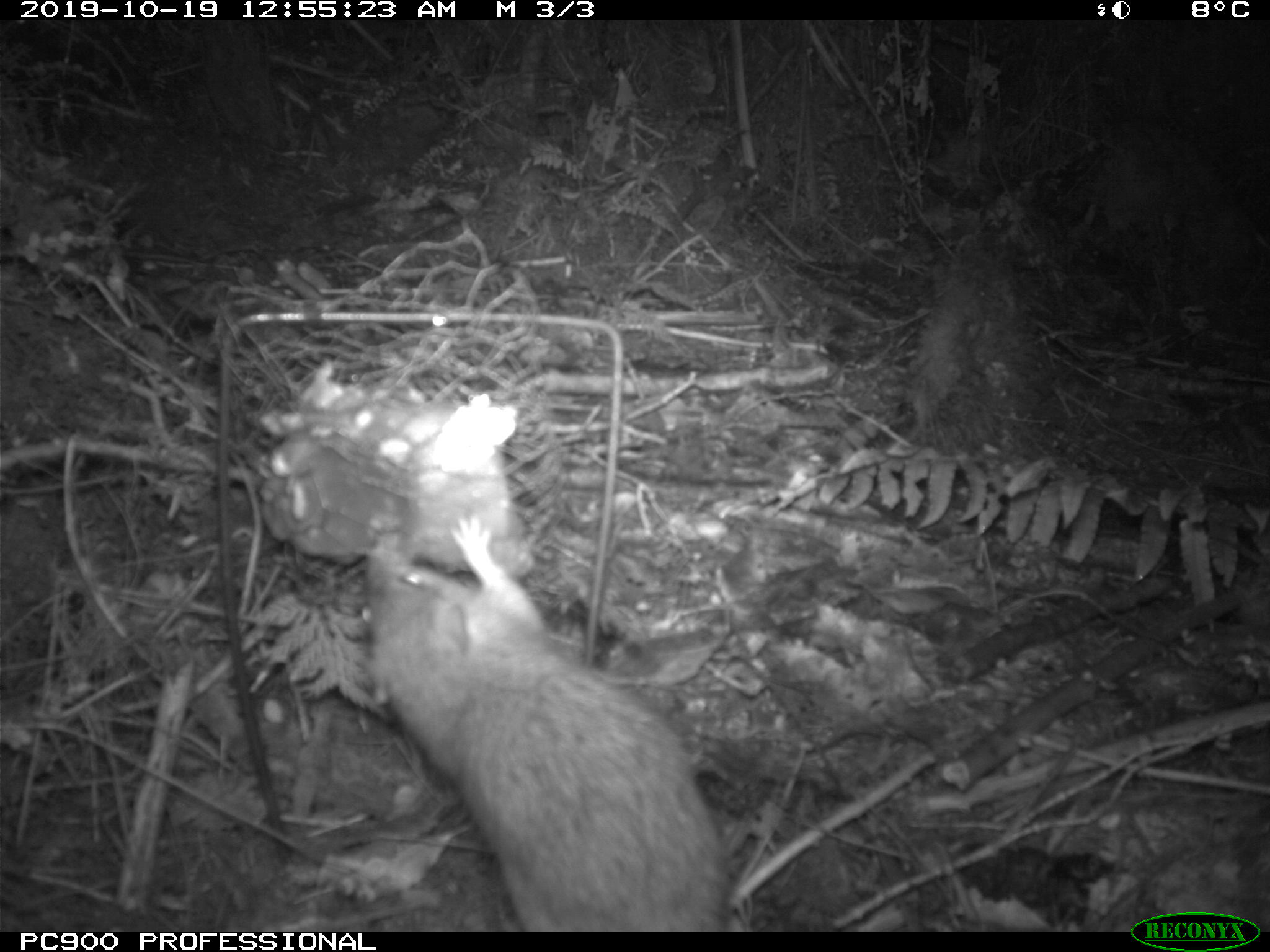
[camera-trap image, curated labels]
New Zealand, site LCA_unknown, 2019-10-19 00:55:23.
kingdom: Animalia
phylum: Chordata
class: Mammalia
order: Rodentia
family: Muridae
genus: Rattus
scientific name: Rattus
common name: rat